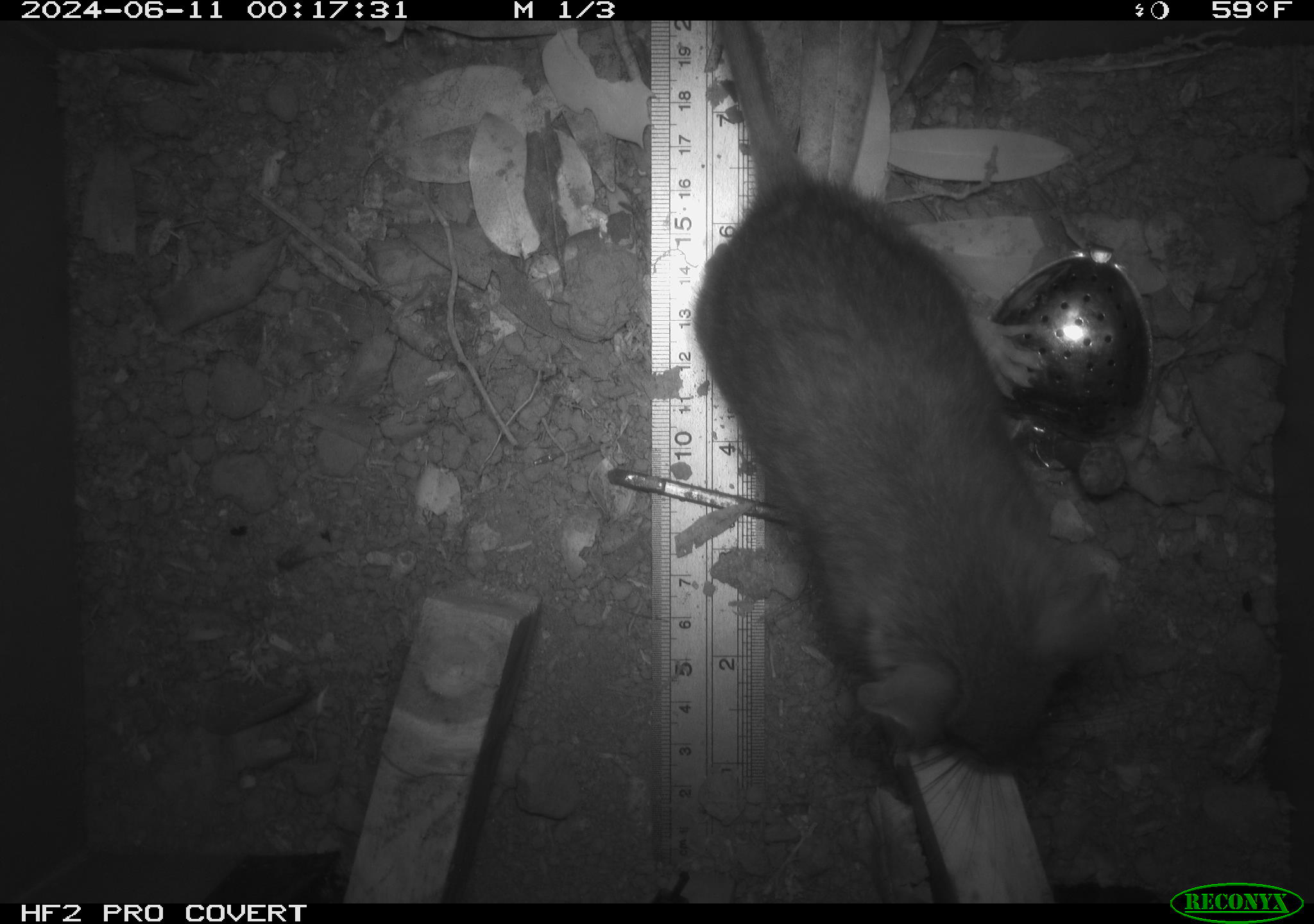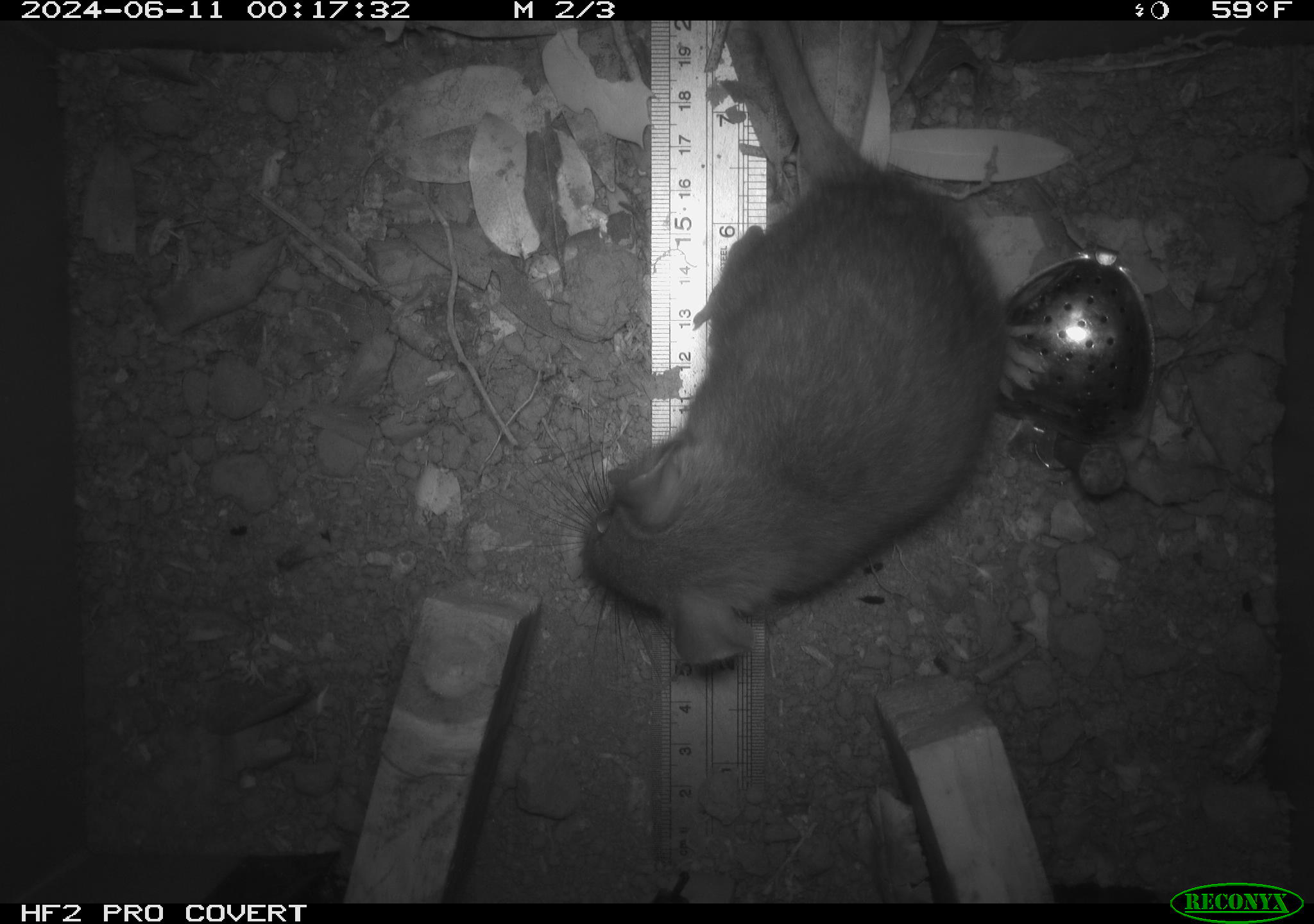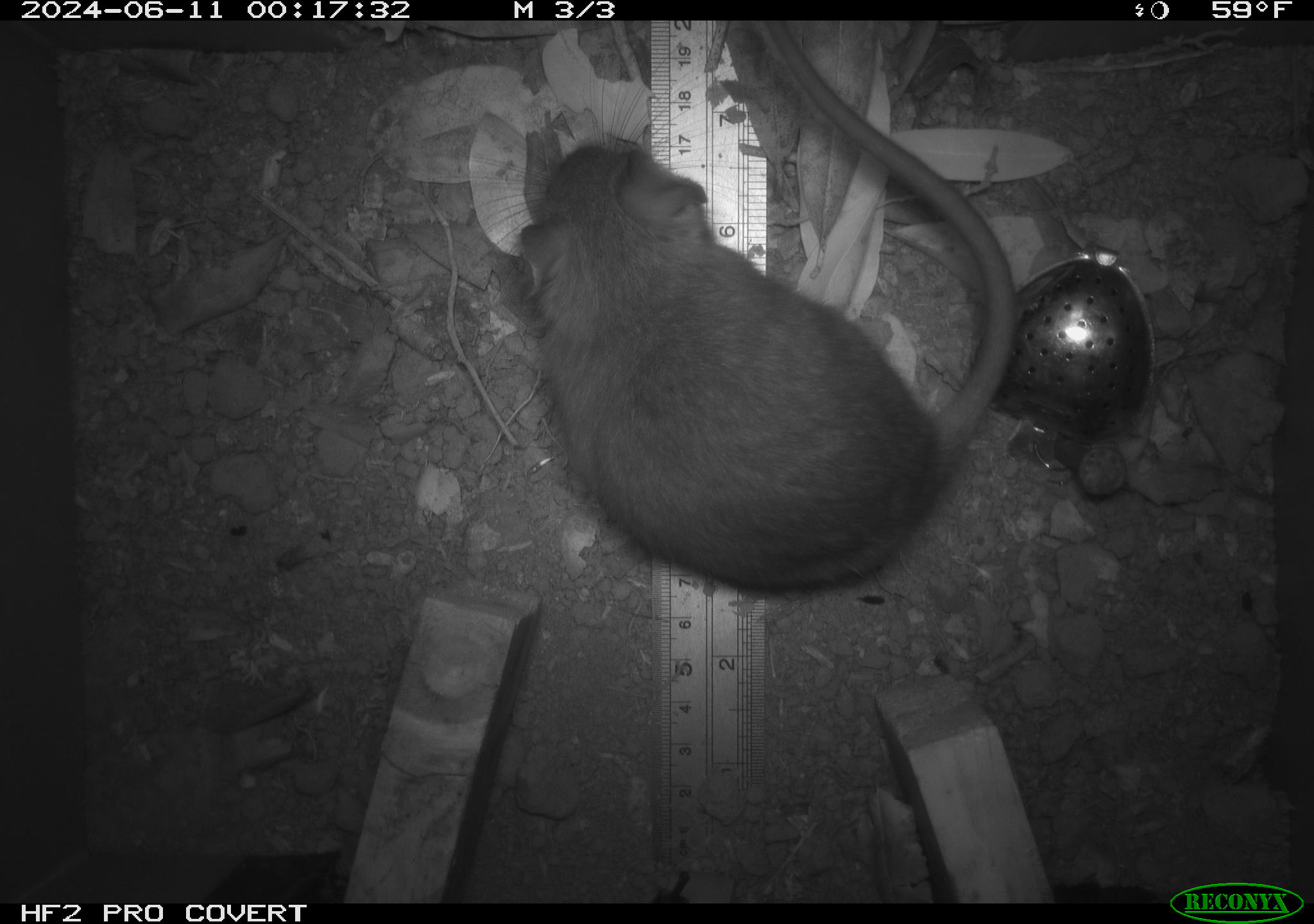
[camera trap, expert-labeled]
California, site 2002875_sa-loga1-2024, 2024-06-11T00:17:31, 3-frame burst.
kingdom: Animalia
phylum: Chordata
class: Mammalia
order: Rodentia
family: Cricetidae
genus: Neotoma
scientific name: Neotoma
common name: pack rat or woodrat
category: neotoma species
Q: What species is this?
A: Neotoma species (pack rat or woodrat) (Neotoma).